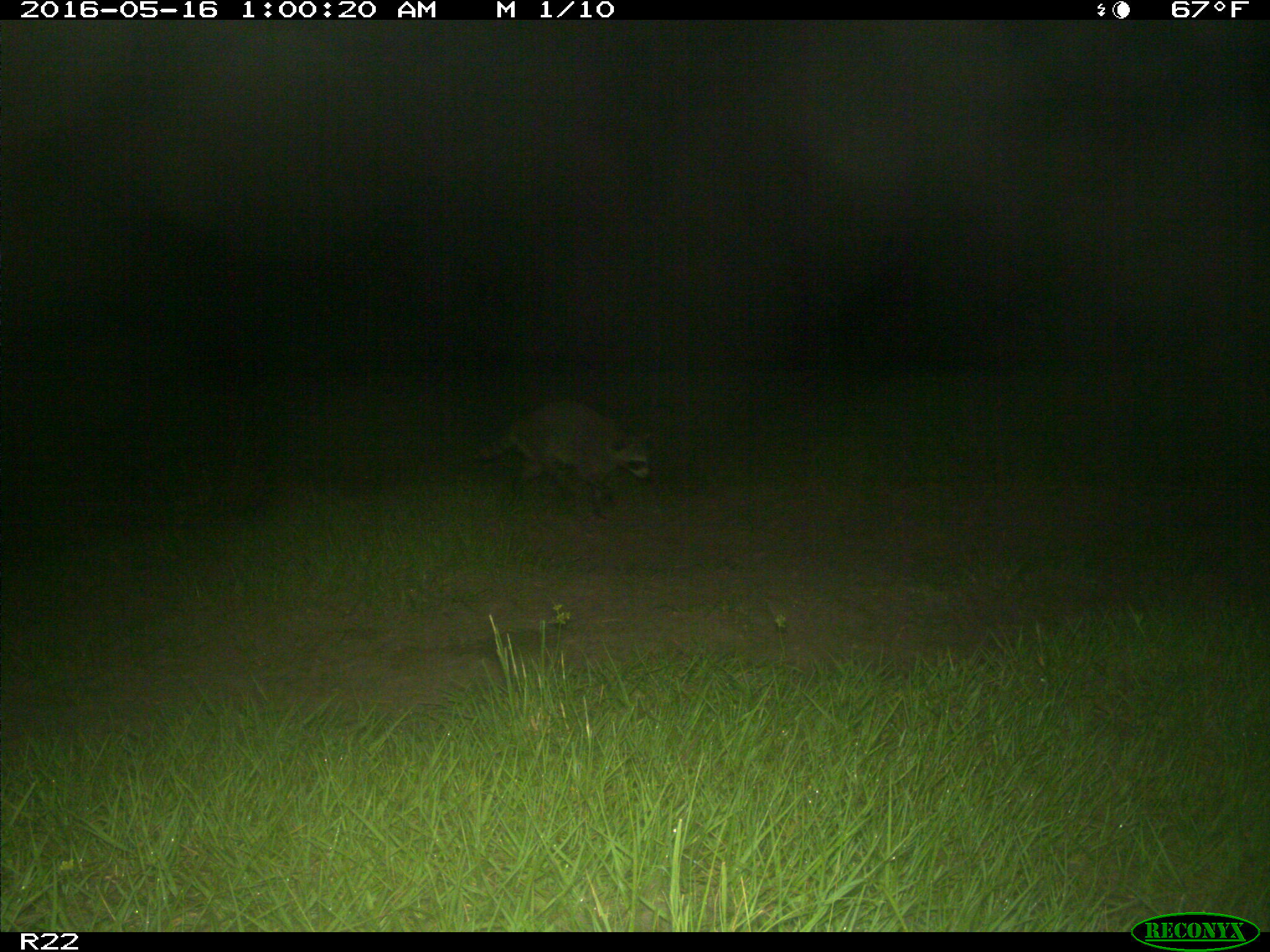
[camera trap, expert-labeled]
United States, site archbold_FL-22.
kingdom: Animalia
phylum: Chordata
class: Mammalia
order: Carnivora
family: Procyonidae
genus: Procyon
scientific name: Procyon lotor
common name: common raccoon